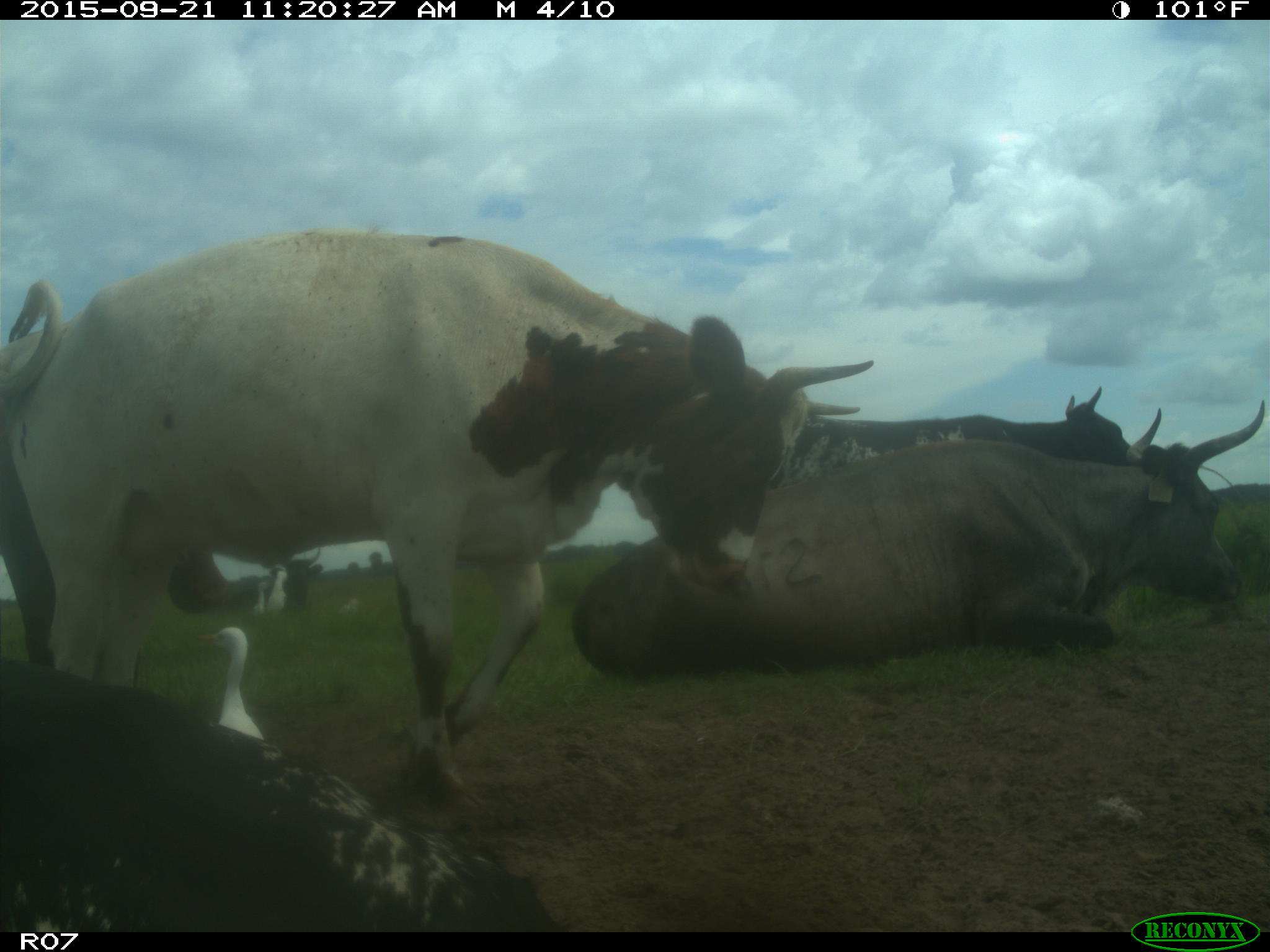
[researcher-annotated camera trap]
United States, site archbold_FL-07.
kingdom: Animalia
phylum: Chordata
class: Mammalia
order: Artiodactyla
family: Bovidae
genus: Bos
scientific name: Bos taurus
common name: domestic cow